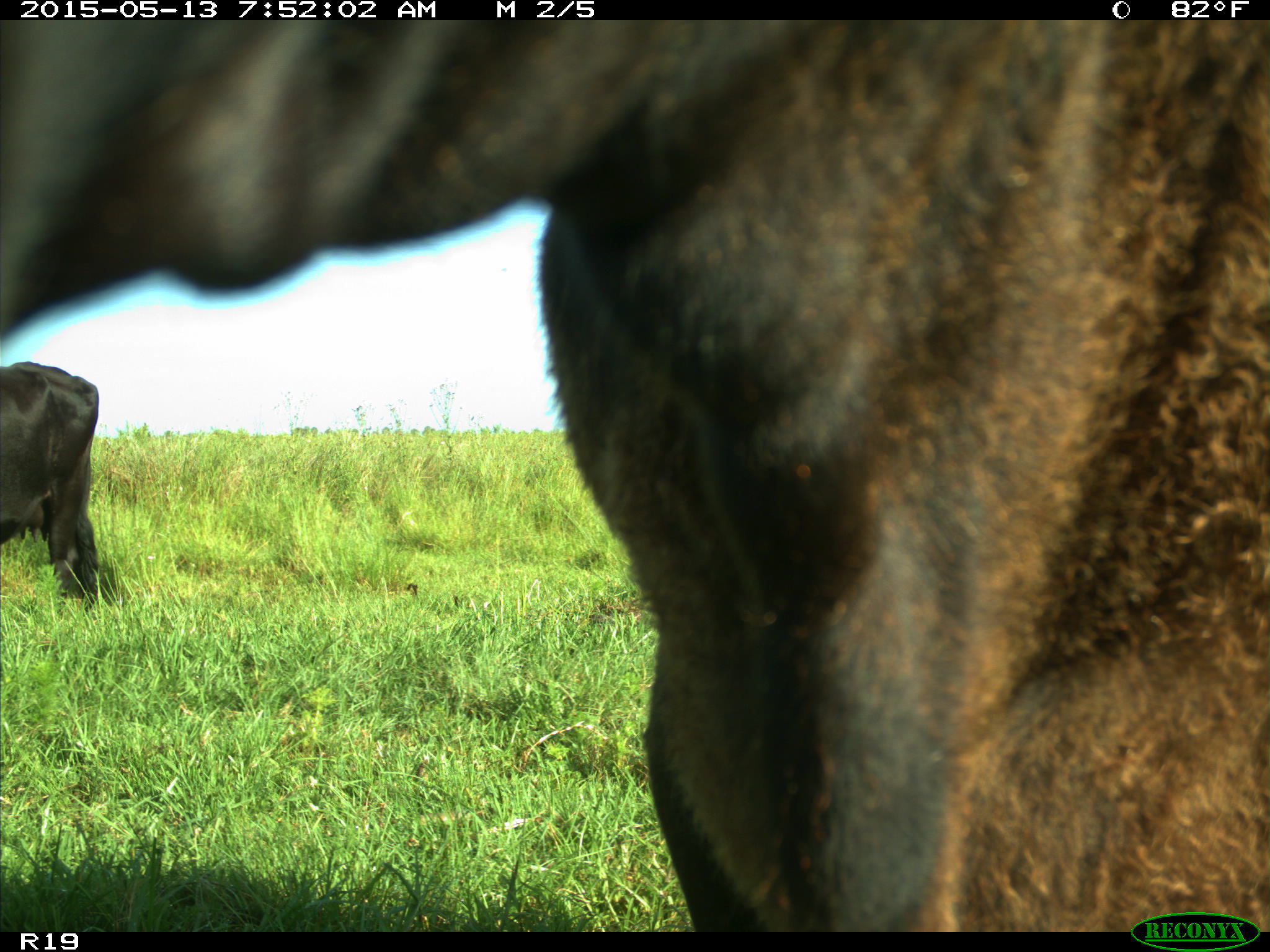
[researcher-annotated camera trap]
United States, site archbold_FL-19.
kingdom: Animalia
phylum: Chordata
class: Mammalia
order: Artiodactyla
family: Bovidae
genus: Bos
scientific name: Bos taurus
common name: domestic cow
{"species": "Bos taurus (domestic cow)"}